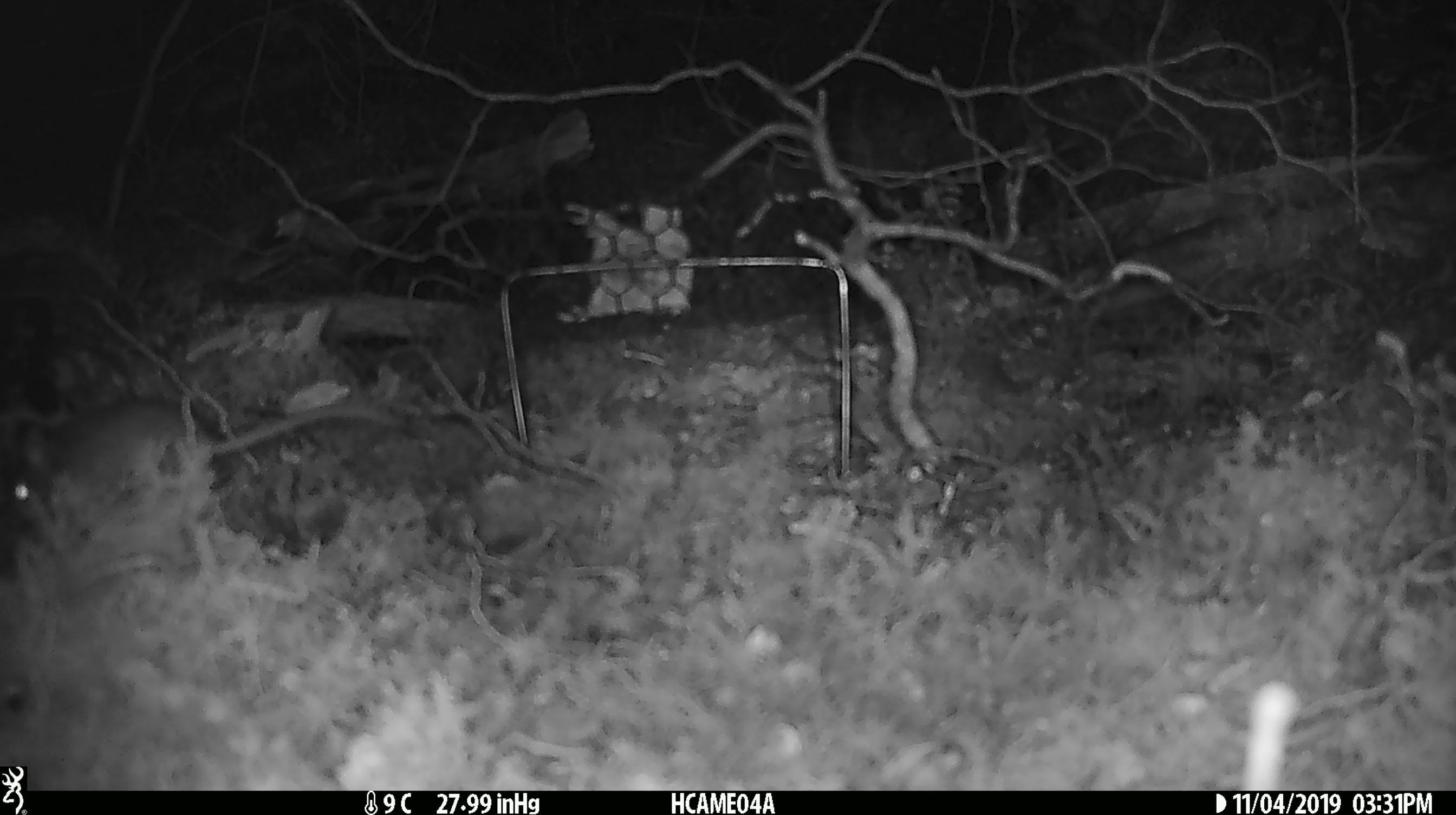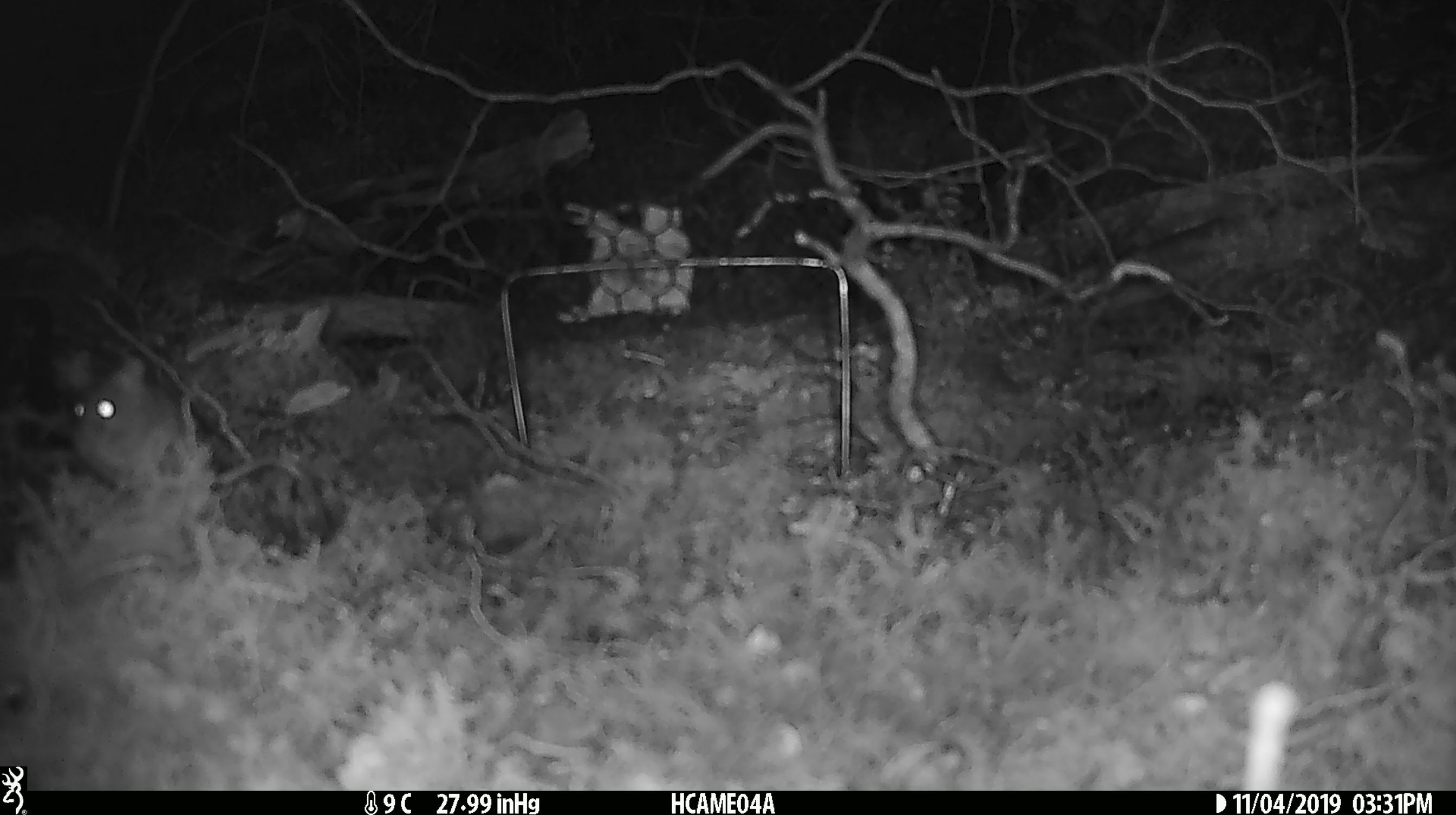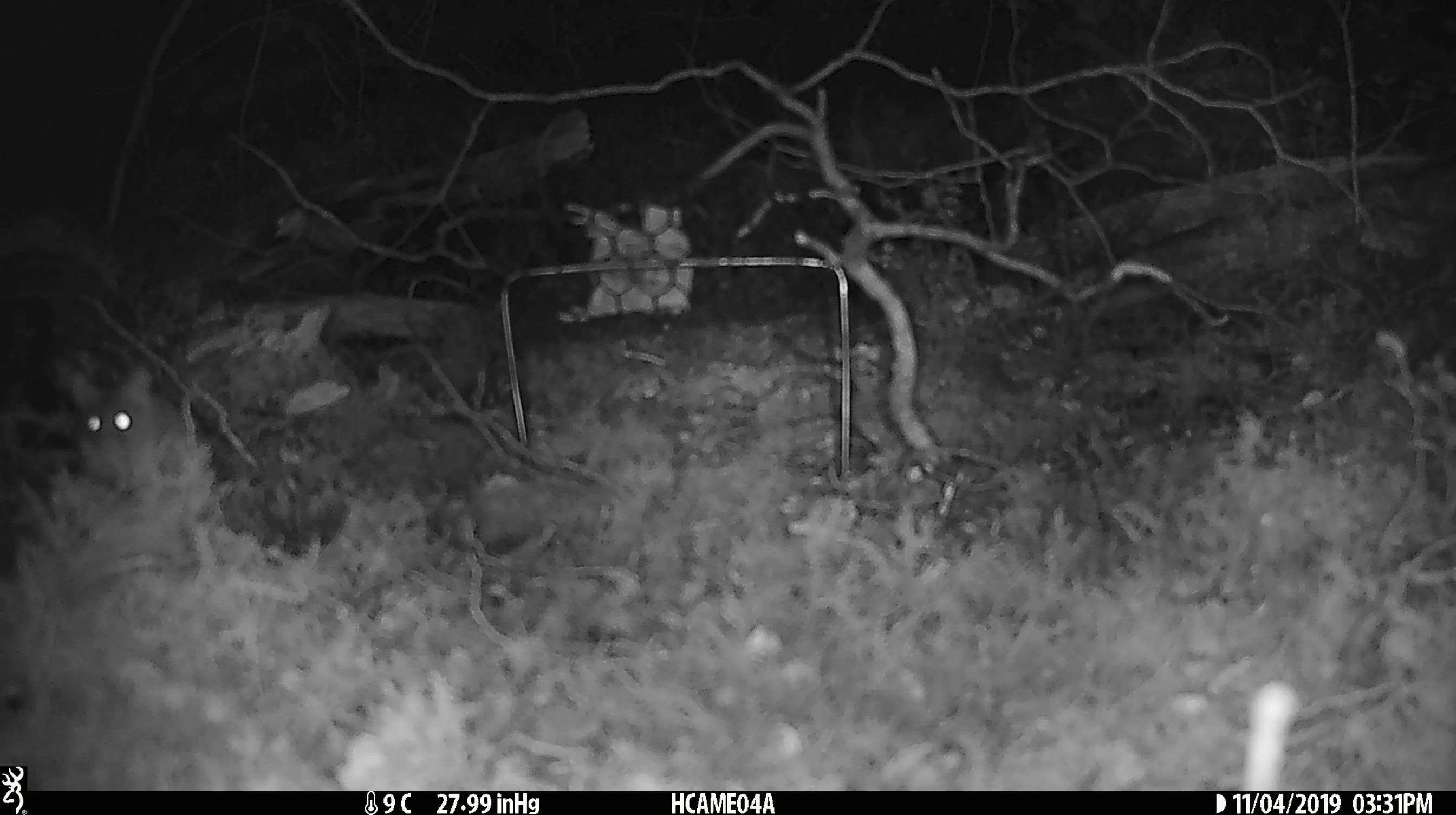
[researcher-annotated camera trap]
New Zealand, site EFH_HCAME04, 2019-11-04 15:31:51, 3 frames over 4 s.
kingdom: Animalia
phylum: Chordata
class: Mammalia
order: Rodentia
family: Muridae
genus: Mus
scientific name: Mus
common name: mouse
Mouse (Mus).